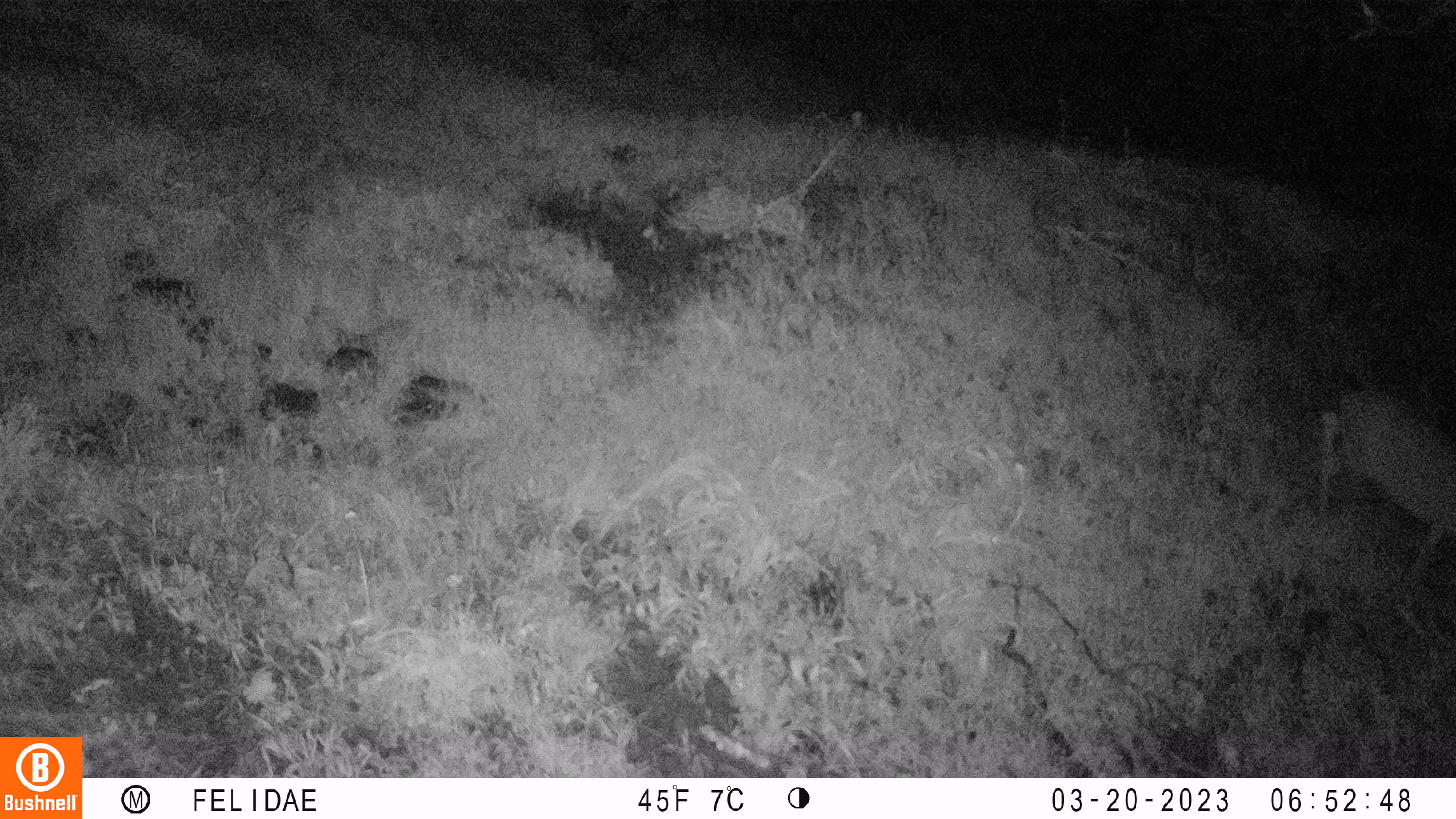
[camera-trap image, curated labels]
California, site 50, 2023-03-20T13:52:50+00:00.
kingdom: Animalia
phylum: Chordata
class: Mammalia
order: Artiodactyla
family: Cervidae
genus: Odocoileus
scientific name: Odocoileus hemionus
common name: mule deer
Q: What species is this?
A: Mule deer (Odocoileus hemionus).